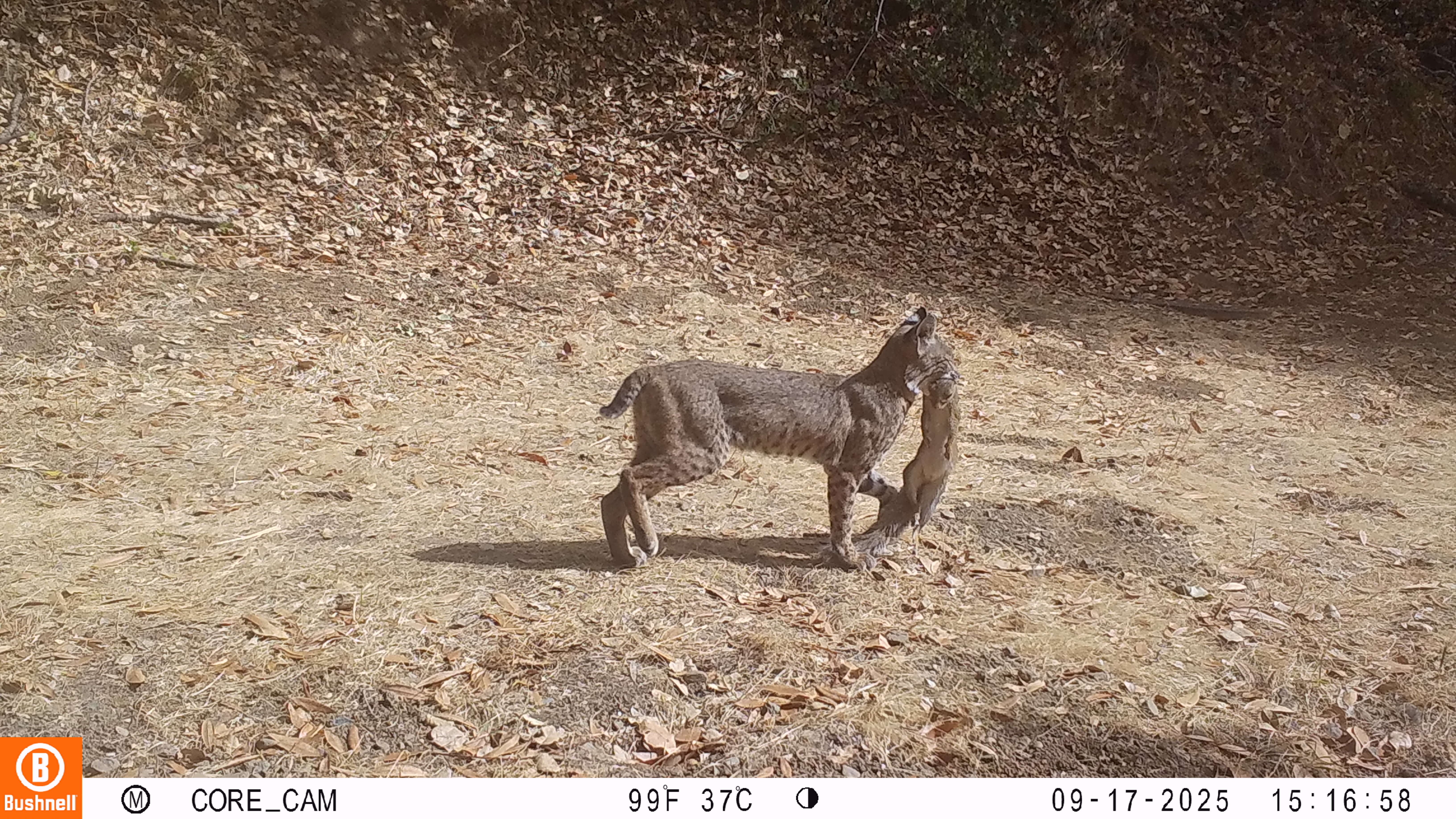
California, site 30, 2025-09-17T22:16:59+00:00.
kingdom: Animalia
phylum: Chordata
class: Mammalia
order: Carnivora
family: Felidae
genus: Lynx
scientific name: Lynx rufus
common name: bobcat